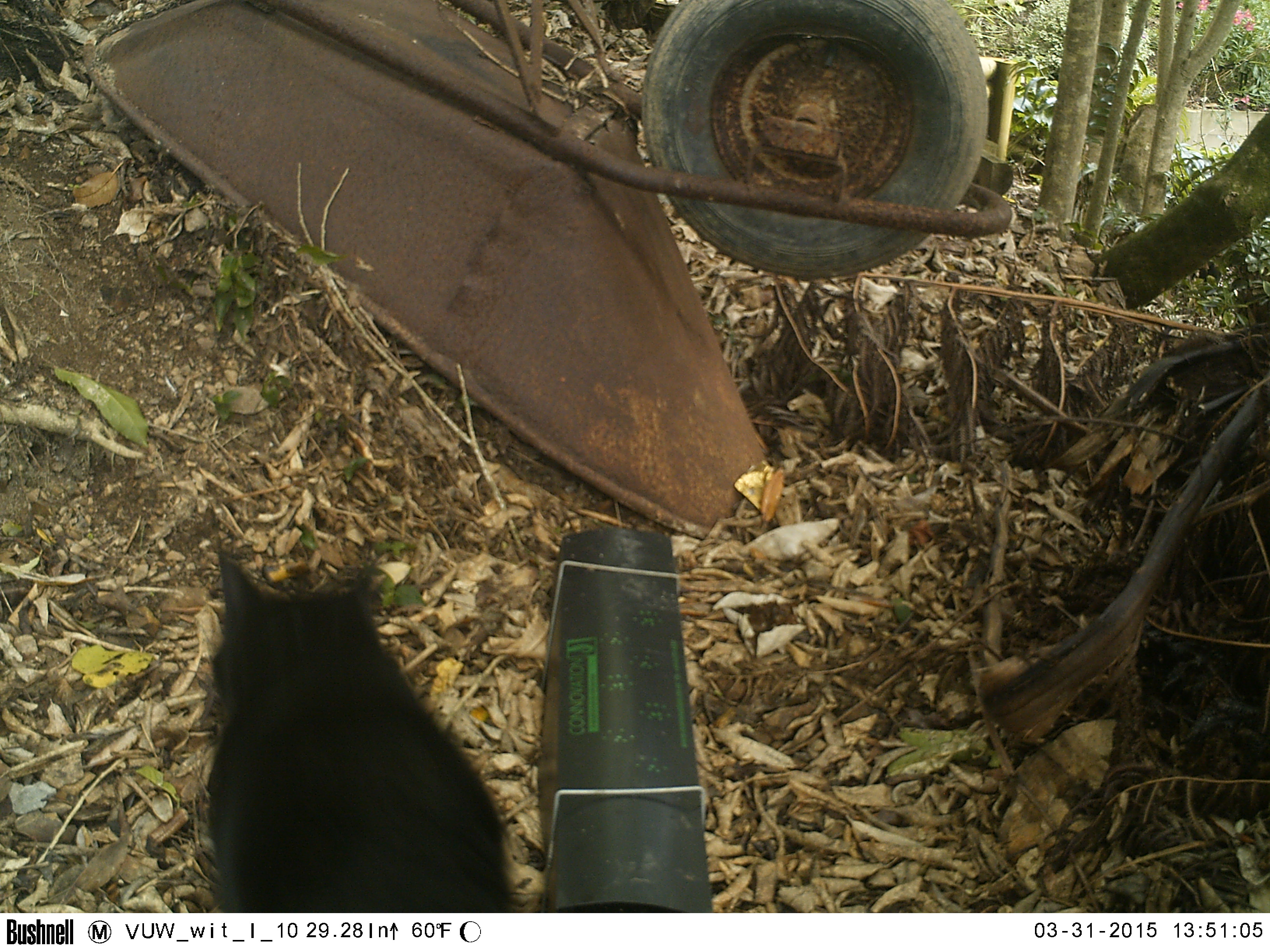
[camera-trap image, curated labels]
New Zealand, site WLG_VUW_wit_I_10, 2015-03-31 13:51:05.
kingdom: Animalia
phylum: Chordata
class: Mammalia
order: Carnivora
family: Felidae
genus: Felis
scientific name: Felis catus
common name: domestic cat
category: cat